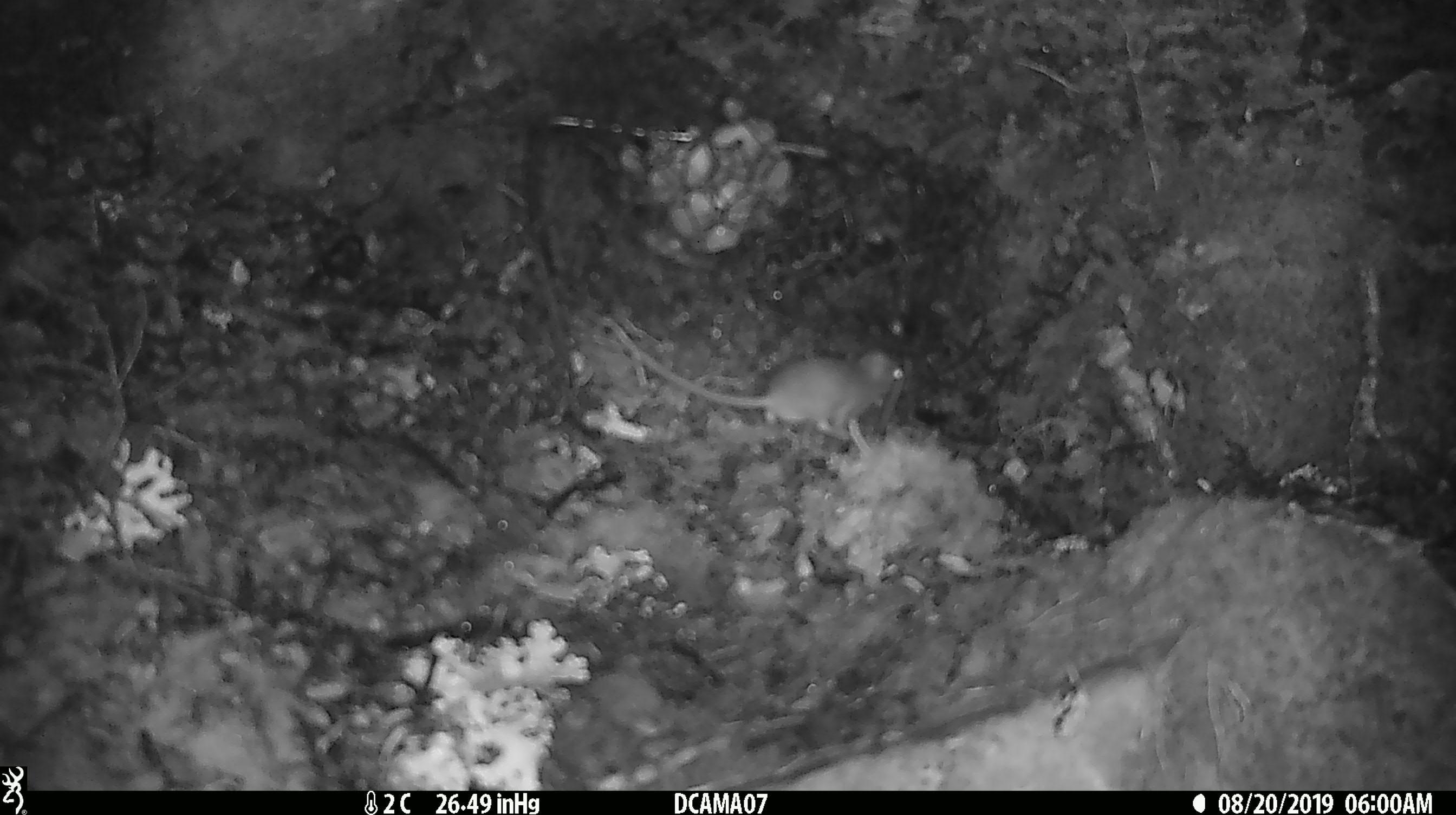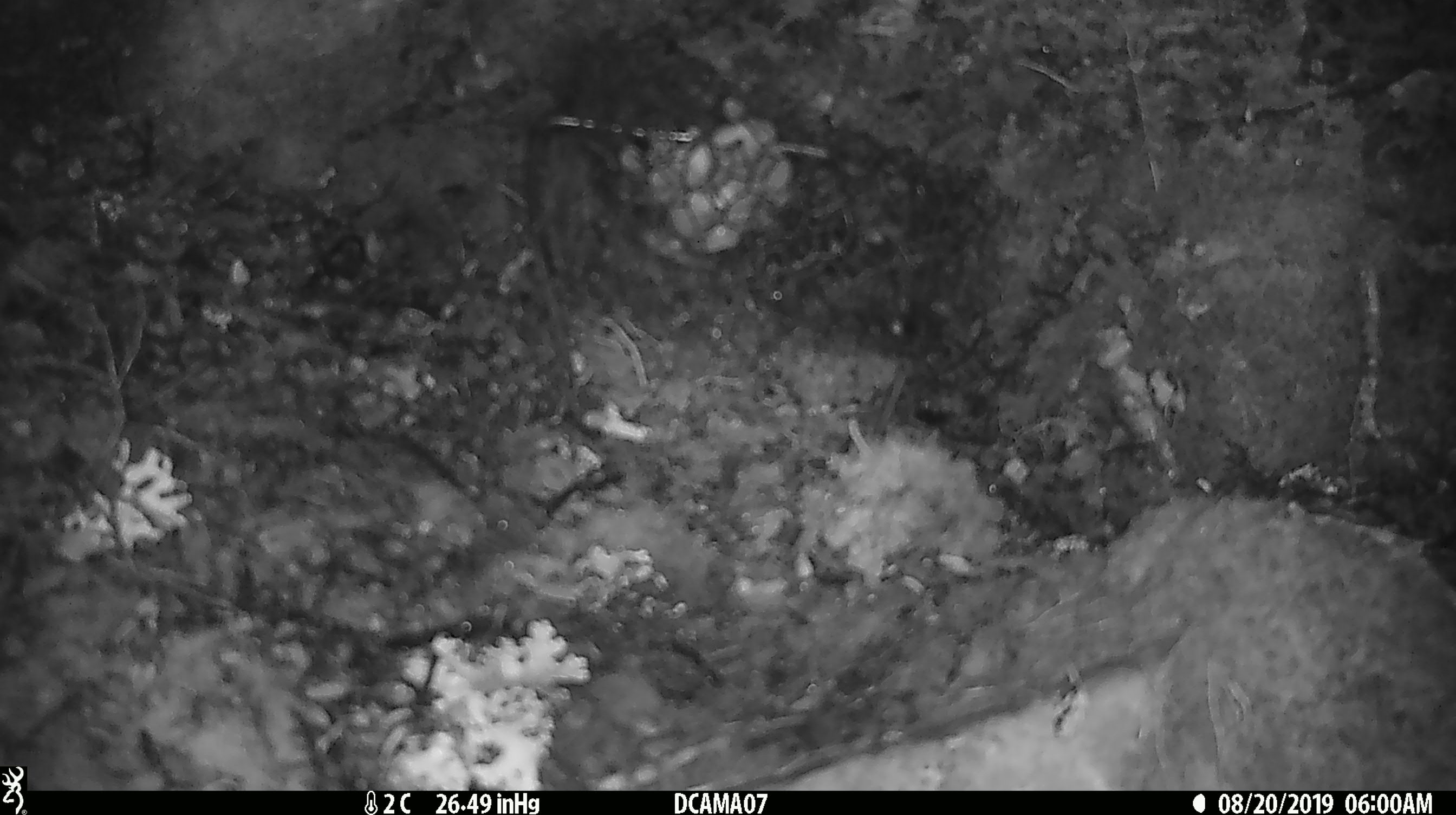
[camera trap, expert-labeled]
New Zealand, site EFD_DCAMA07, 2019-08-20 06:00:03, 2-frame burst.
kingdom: Animalia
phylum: Chordata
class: Mammalia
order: Rodentia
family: Muridae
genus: Mus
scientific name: Mus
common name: mouse